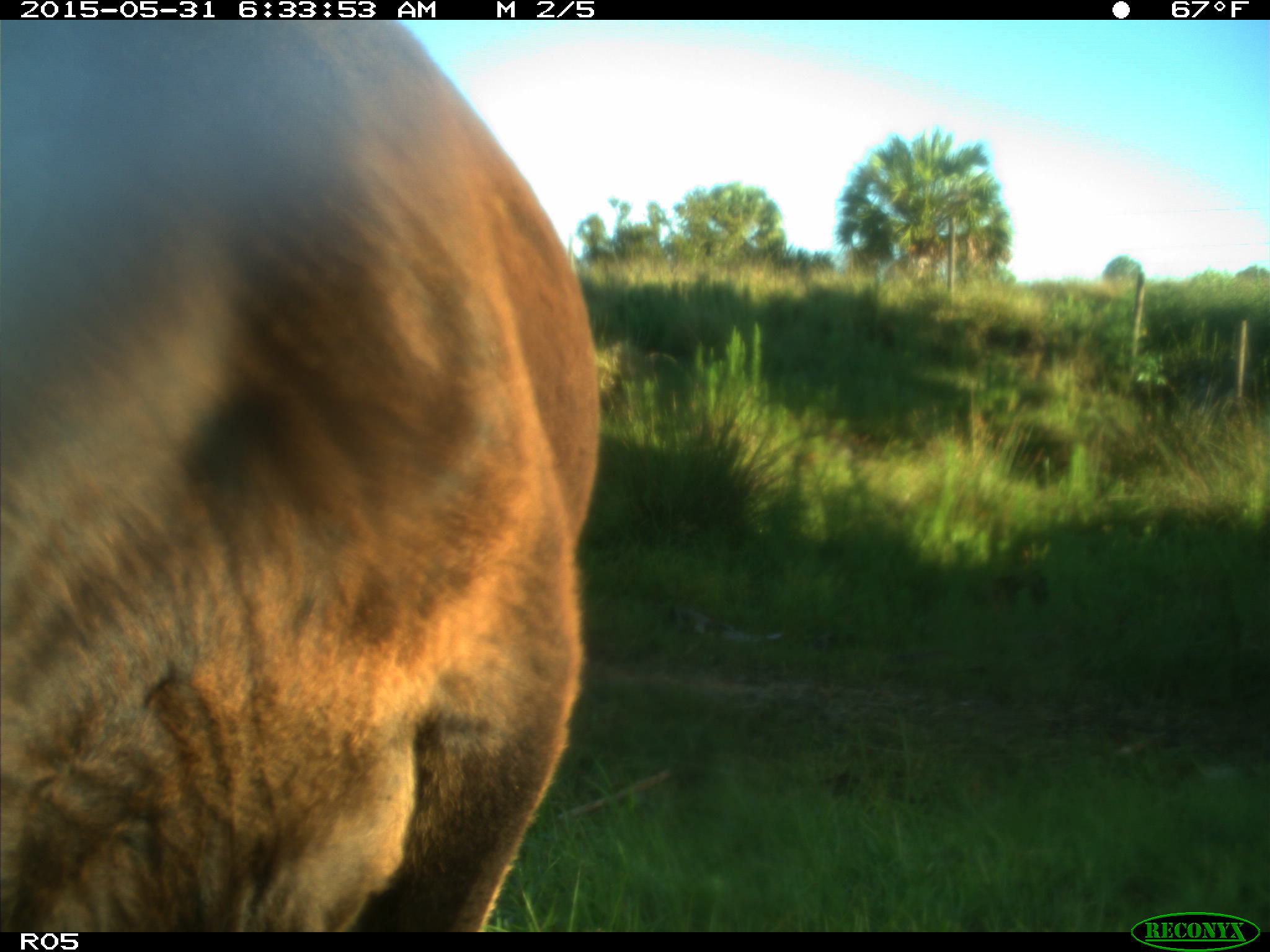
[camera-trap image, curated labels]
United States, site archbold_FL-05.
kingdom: Animalia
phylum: Chordata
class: Mammalia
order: Artiodactyla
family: Bovidae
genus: Bos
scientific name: Bos taurus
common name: domestic cow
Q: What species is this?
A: Bos taurus (domestic cow).